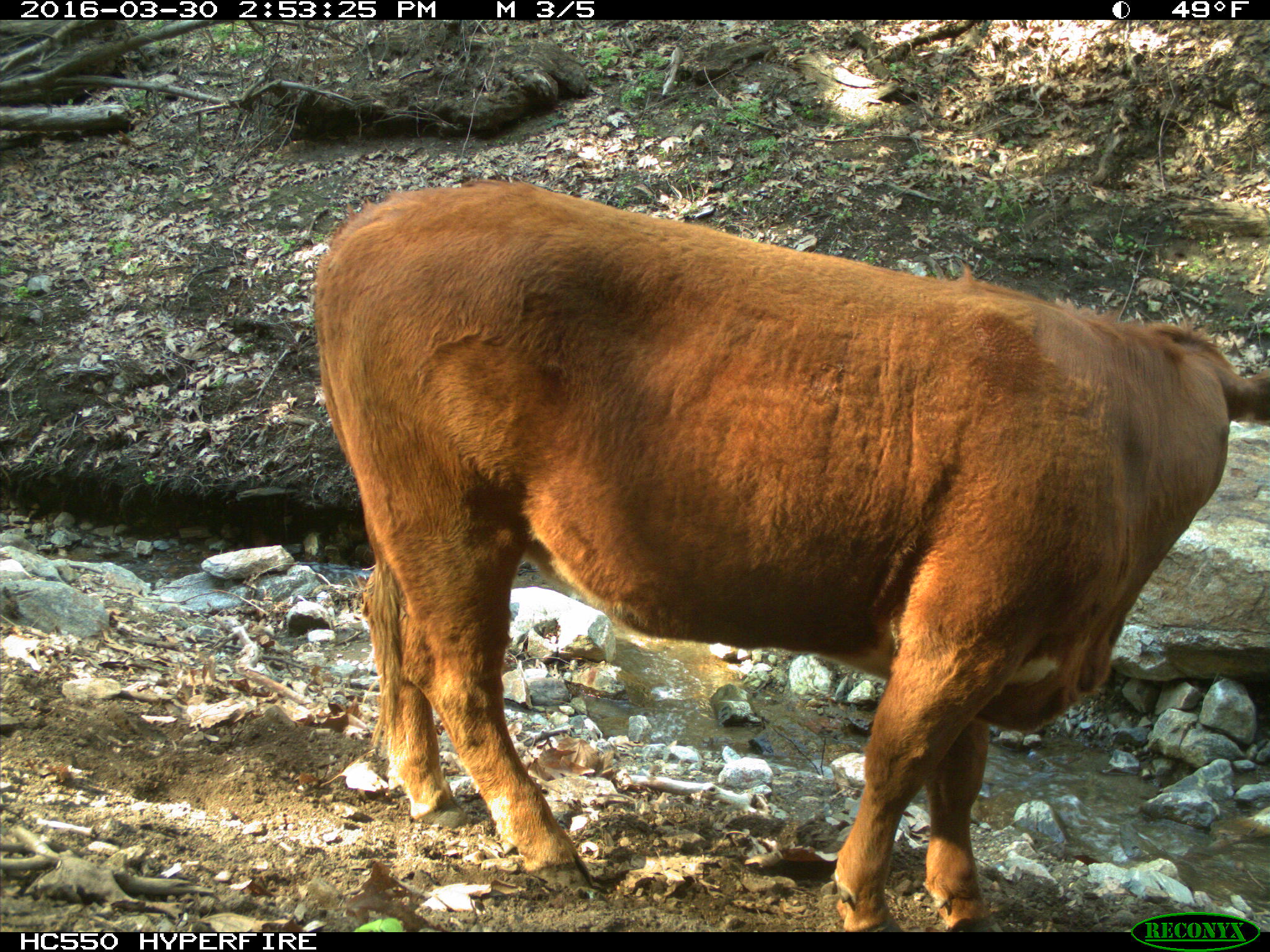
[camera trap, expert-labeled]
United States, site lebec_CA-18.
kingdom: Animalia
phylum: Chordata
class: Mammalia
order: Artiodactyla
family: Bovidae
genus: Bos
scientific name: Bos taurus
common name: domestic cow